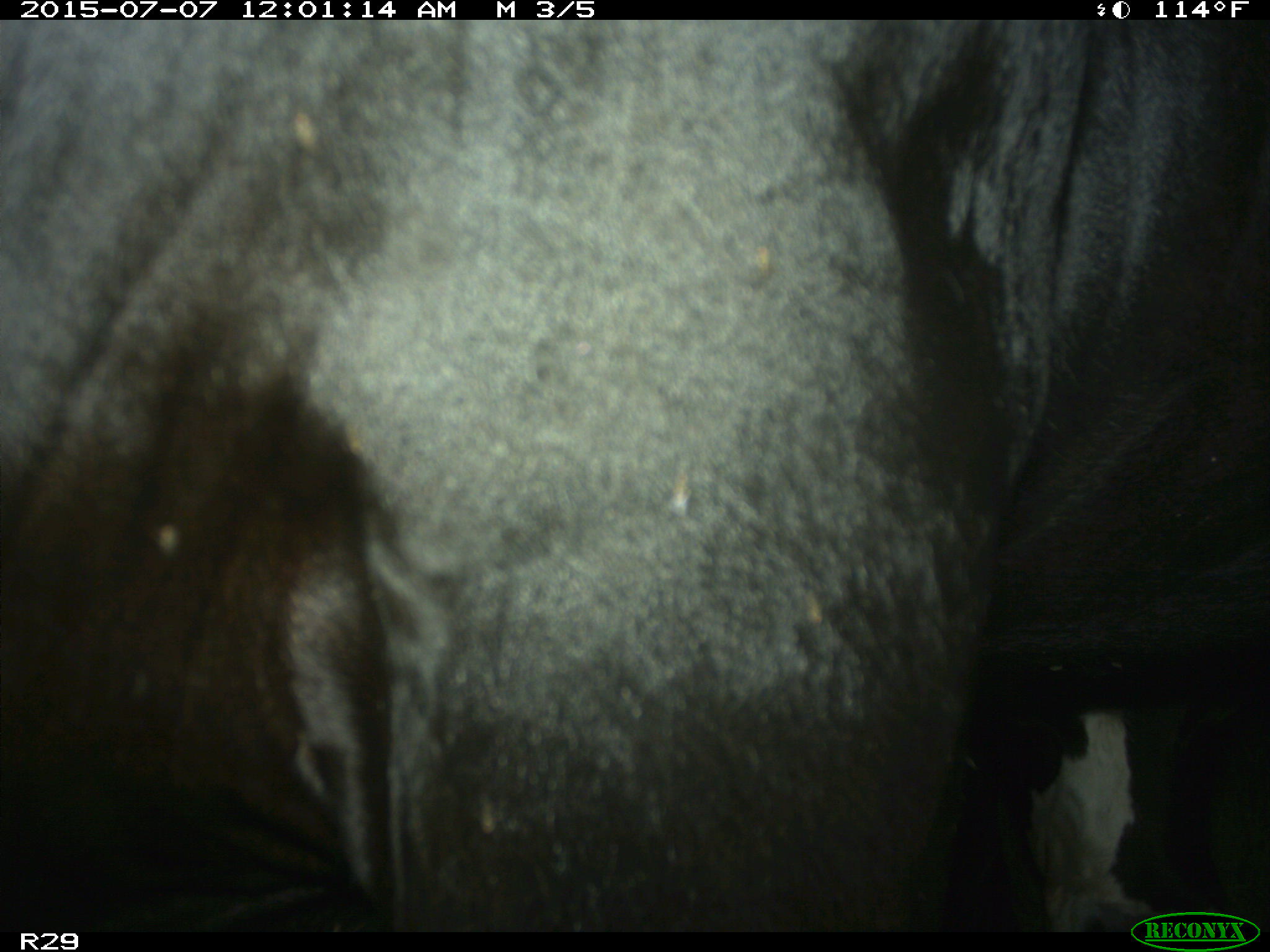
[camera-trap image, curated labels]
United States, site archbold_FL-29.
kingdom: Animalia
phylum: Chordata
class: Mammalia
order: Artiodactyla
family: Bovidae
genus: Bos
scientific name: Bos taurus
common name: domestic cow